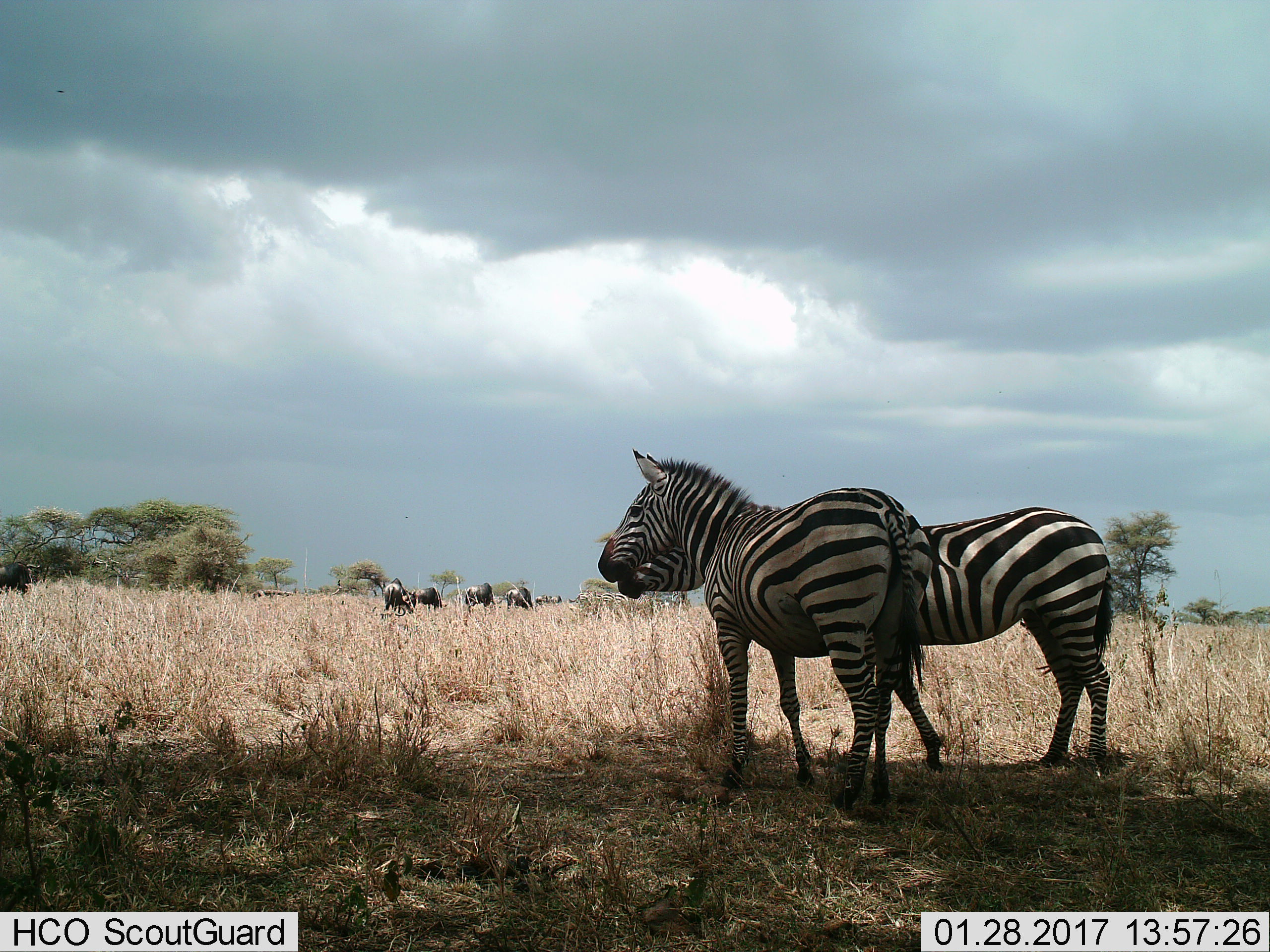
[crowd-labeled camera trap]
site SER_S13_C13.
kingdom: Animalia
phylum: Chordata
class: Mammalia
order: Artiodactyla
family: Bovidae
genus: Connochaetes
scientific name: Connochaetes taurinus taurinus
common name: blue wildebeest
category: wildebeestblue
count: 4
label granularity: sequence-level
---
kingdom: Animalia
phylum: Chordata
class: Mammalia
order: Perissodactyla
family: Equidae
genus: Equus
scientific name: Equus quagga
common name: plains zebra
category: zebraplains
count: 5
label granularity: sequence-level